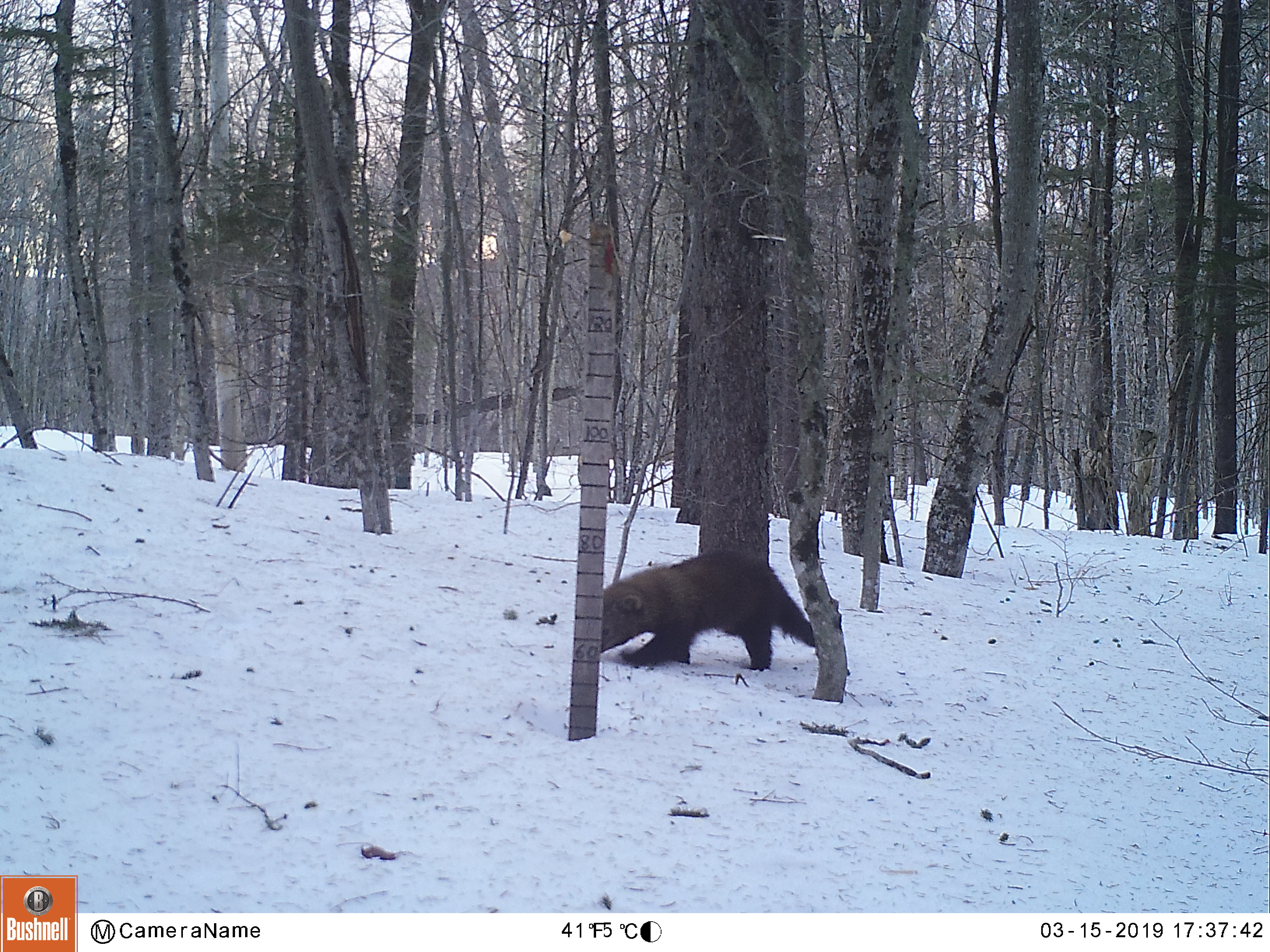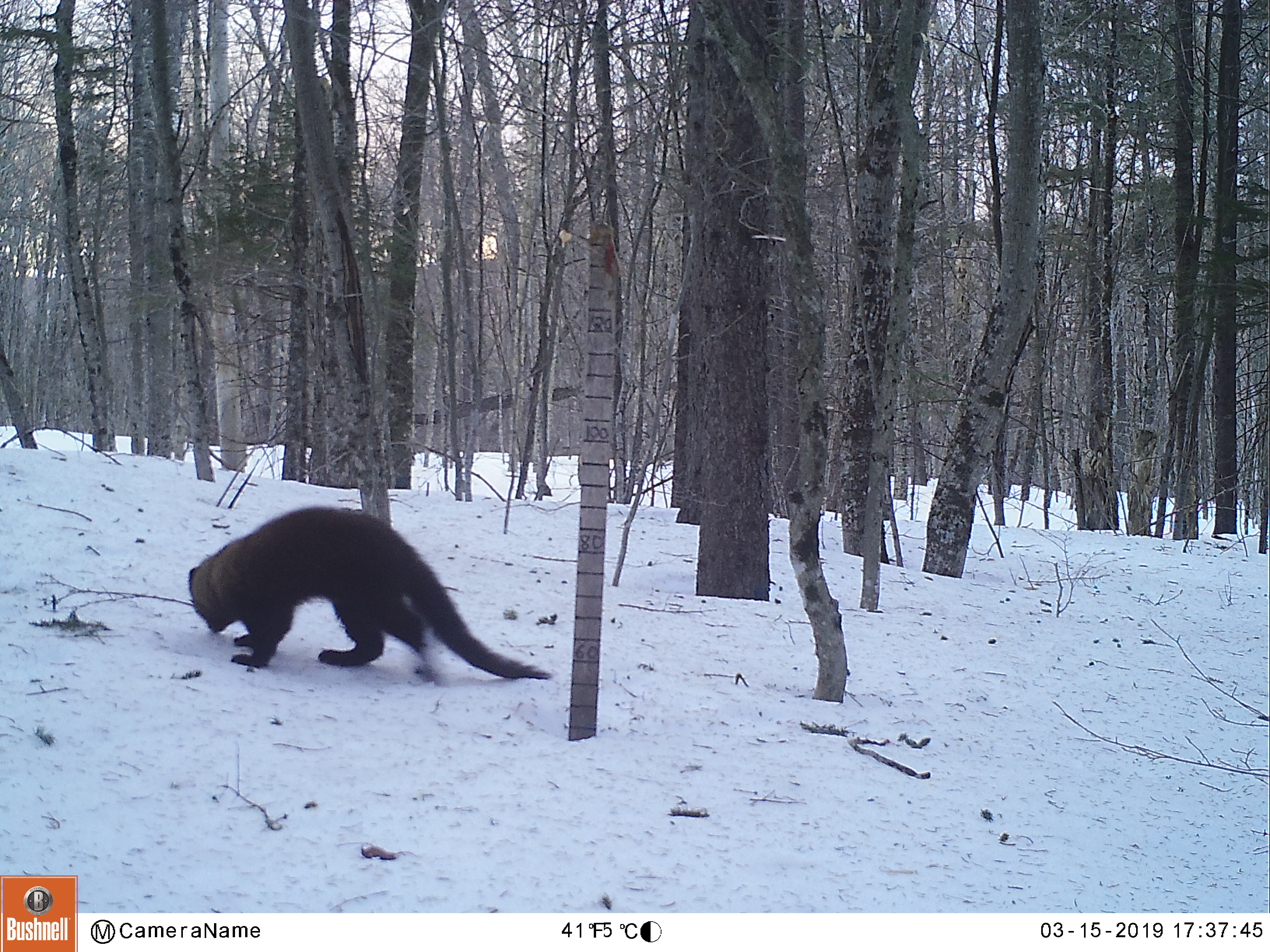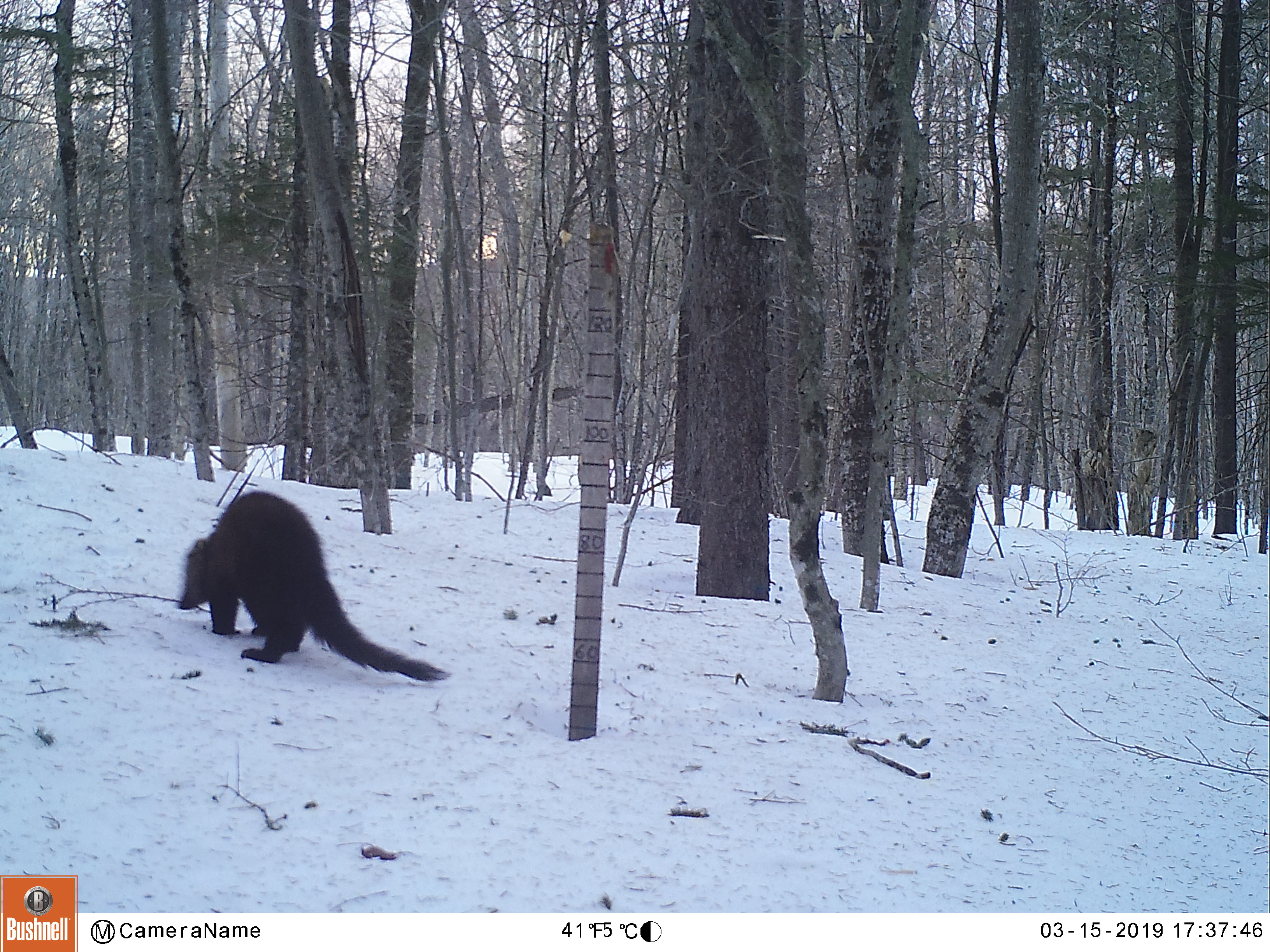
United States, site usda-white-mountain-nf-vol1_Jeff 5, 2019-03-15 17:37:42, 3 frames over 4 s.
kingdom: Animalia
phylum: Chordata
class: Mammalia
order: Carnivora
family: Mustelidae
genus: Pekania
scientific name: Pekania pennanti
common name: fisher